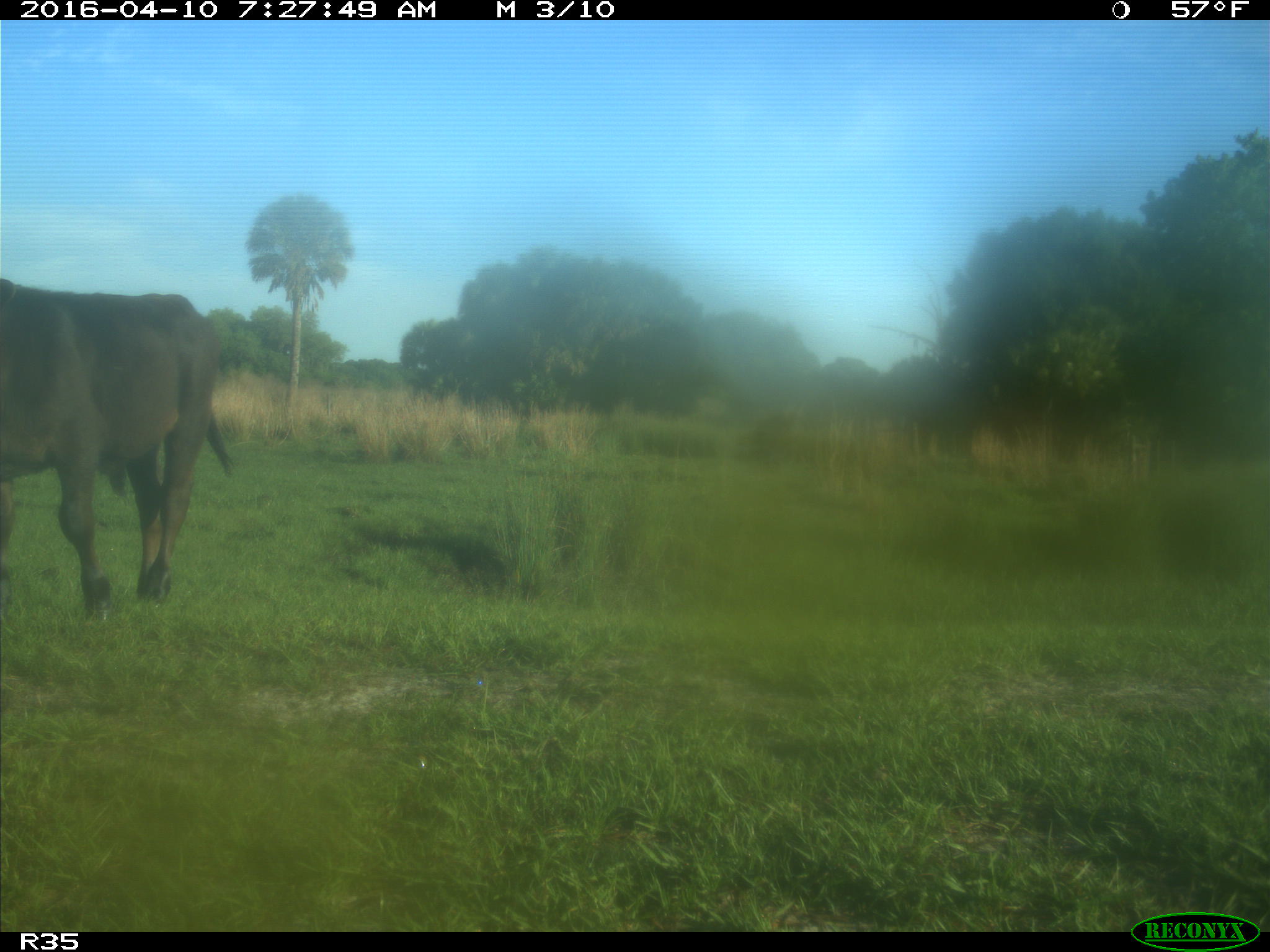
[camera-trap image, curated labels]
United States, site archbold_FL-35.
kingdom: Animalia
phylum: Chordata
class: Mammalia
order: Artiodactyla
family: Bovidae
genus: Bos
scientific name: Bos taurus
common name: domestic cow